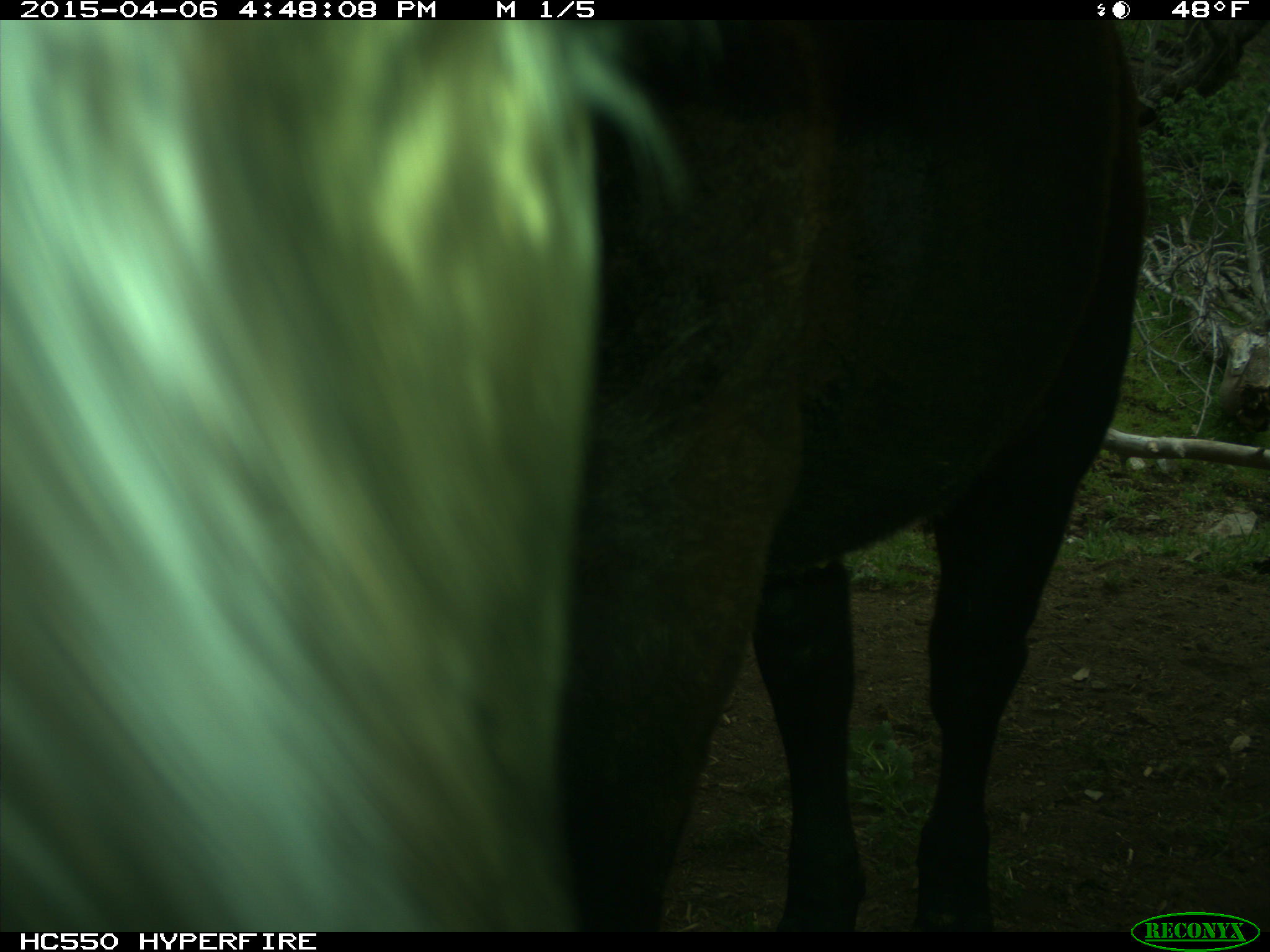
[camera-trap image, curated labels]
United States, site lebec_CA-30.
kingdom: Animalia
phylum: Chordata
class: Mammalia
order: Artiodactyla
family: Bovidae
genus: Bos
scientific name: Bos taurus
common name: domestic cow